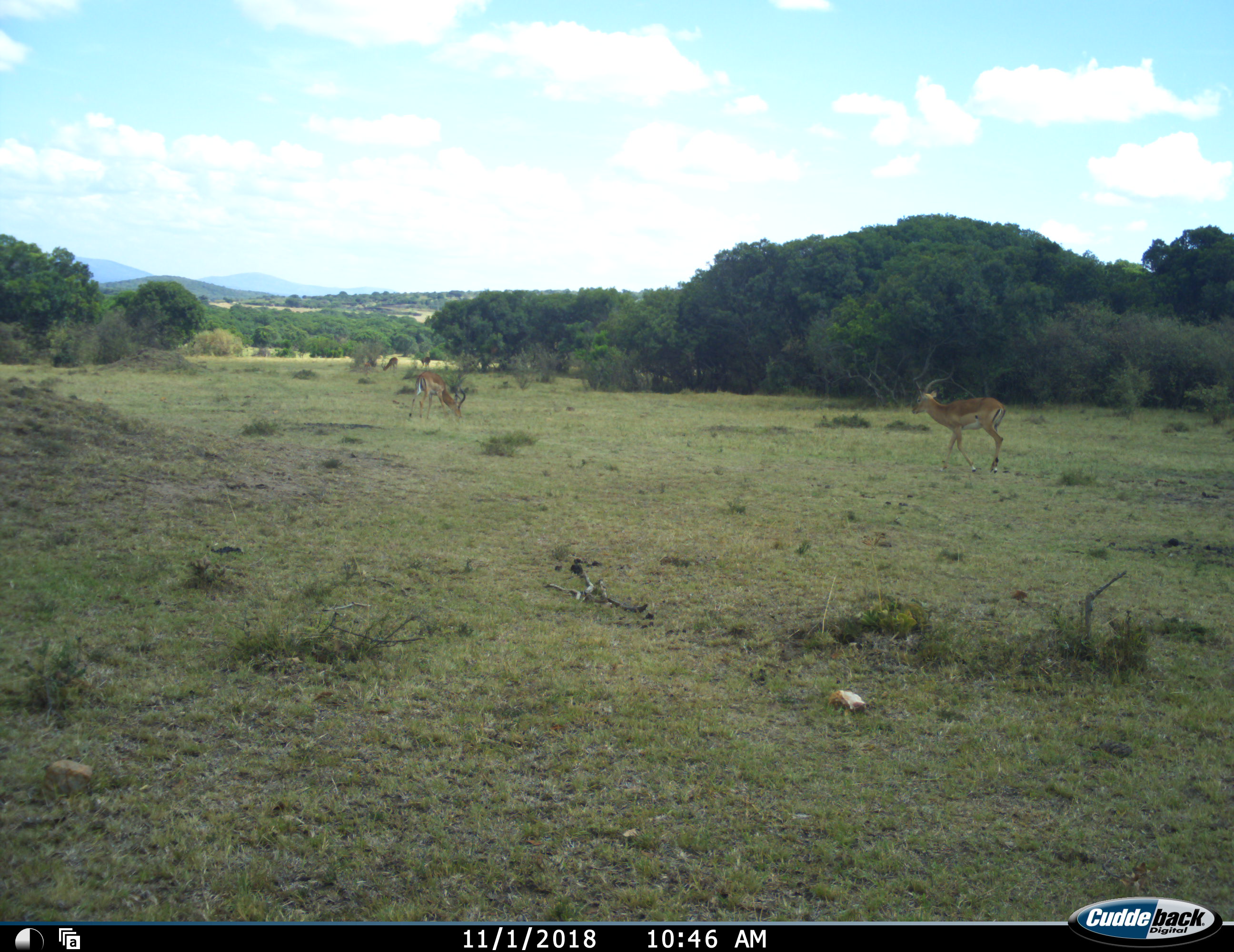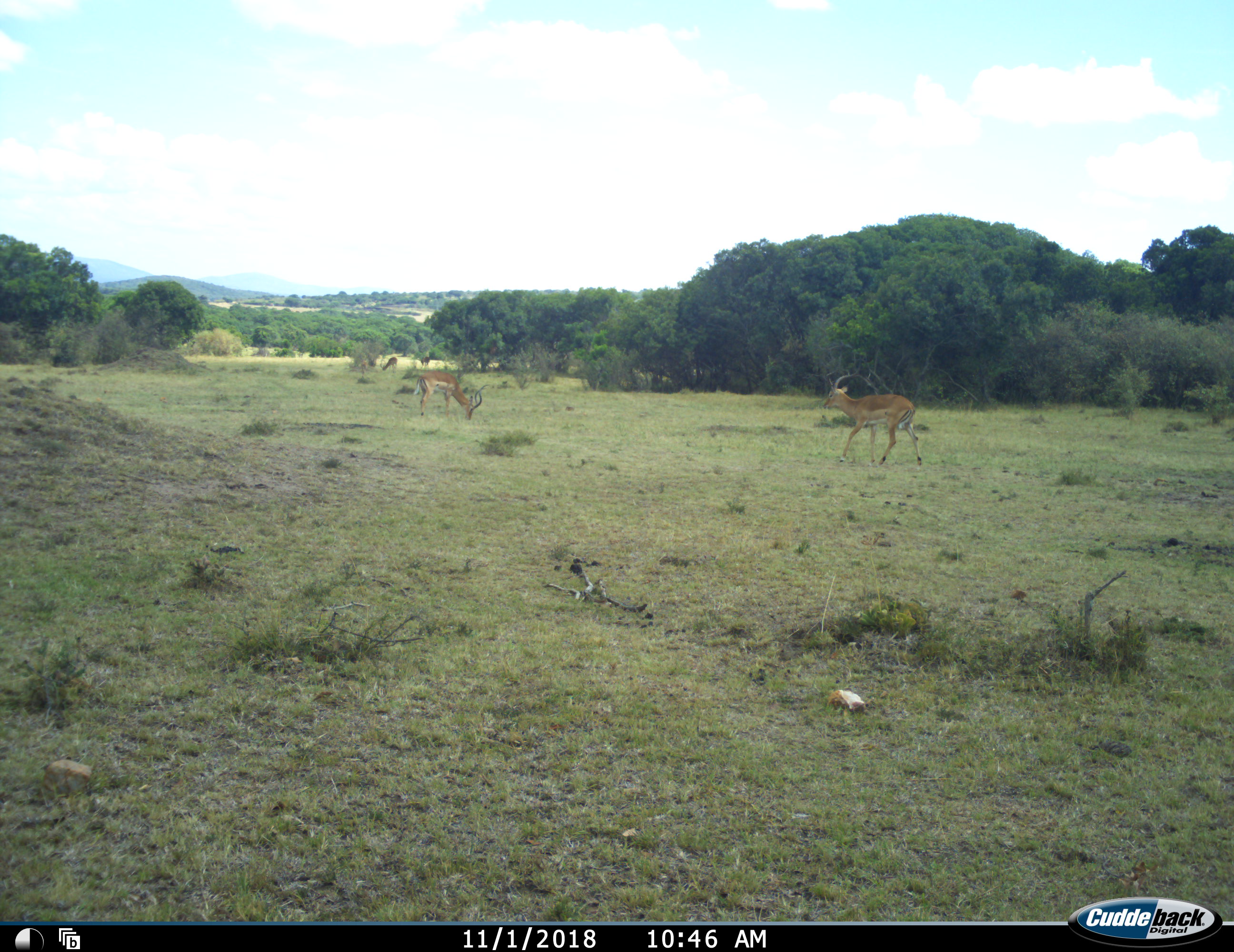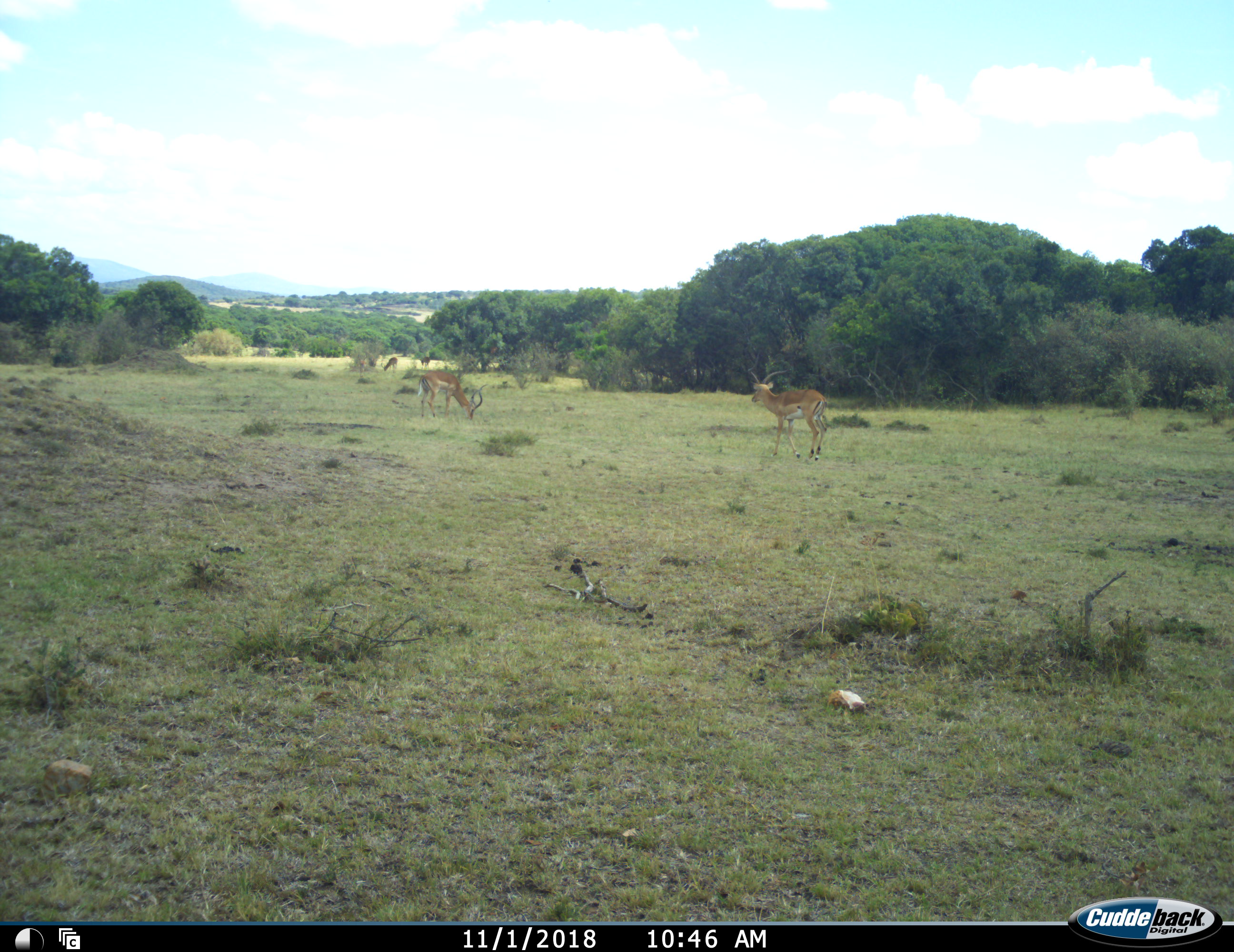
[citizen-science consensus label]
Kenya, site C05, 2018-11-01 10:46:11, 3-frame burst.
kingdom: Animalia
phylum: Chordata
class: Mammalia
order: Artiodactyla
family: Bovidae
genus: Aepyceros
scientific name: Aepyceros melampus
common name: impala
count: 4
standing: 45%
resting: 0%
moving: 45%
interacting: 0%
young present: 0%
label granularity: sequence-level